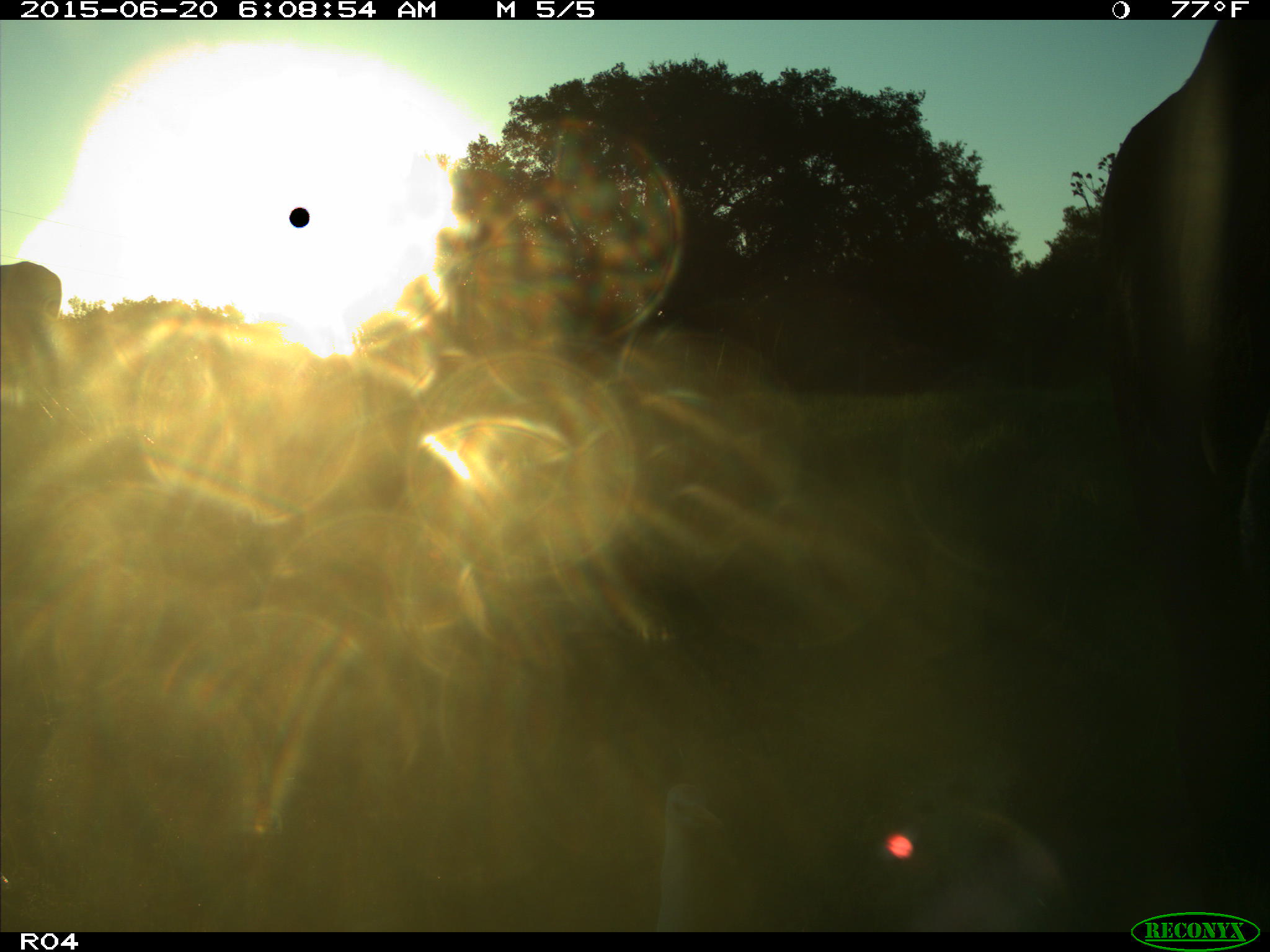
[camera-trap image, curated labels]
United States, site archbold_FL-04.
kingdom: Animalia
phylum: Chordata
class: Mammalia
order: Artiodactyla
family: Bovidae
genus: Bos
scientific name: Bos taurus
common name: domestic cow